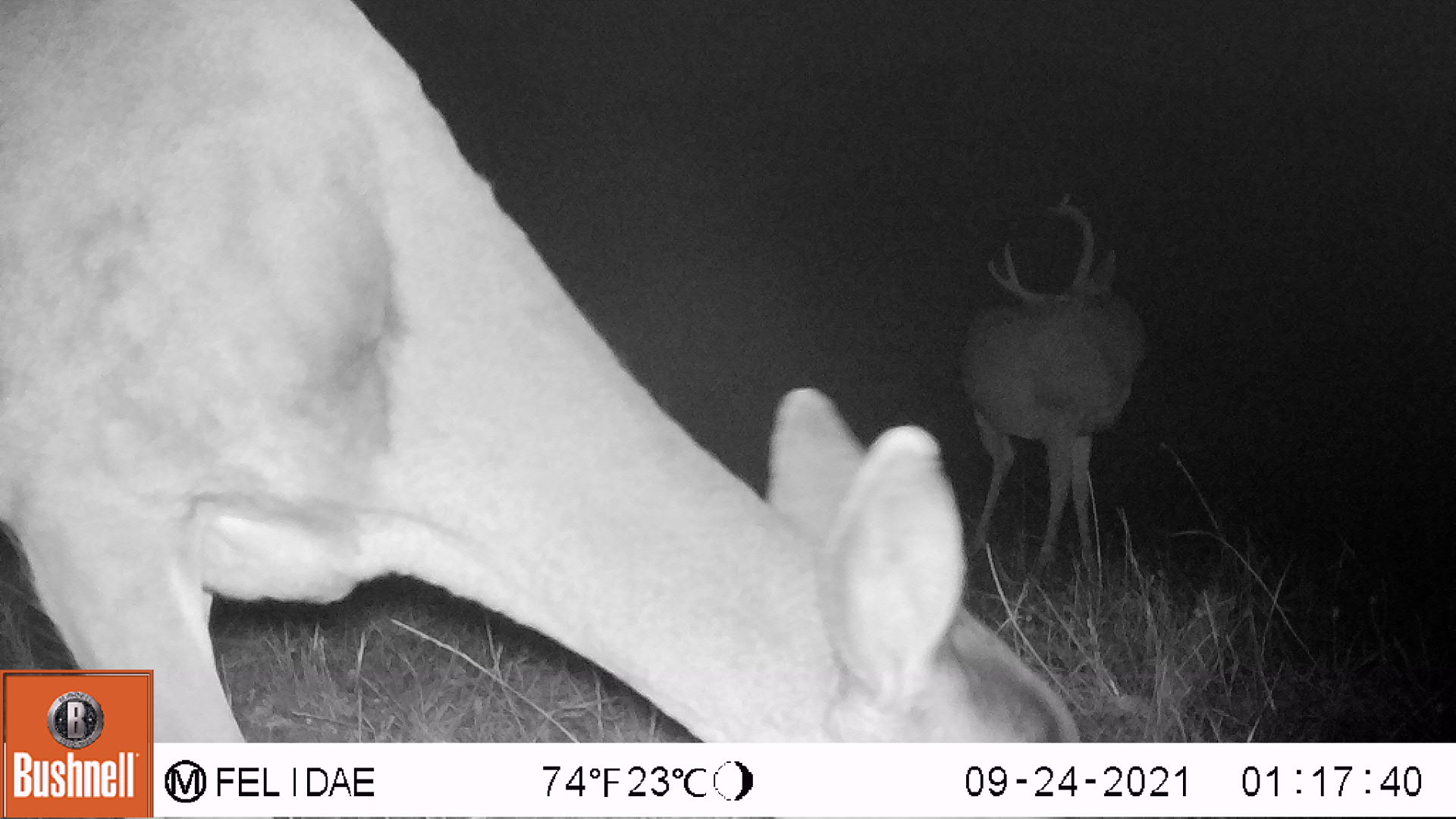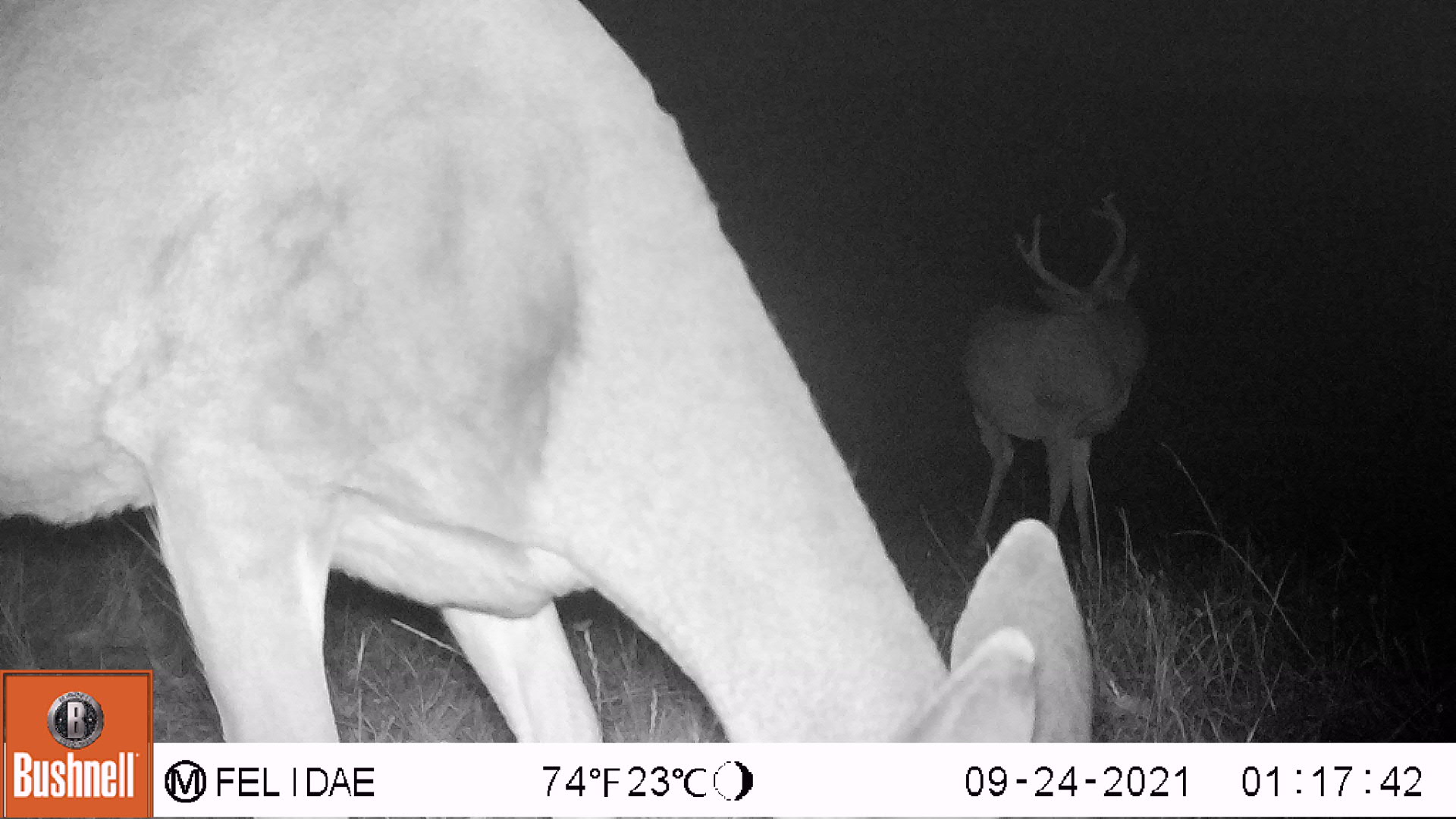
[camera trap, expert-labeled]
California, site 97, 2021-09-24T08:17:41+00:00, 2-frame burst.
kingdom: Animalia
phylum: Chordata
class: Mammalia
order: Artiodactyla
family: Cervidae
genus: Odocoileus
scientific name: Odocoileus hemionus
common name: mule deer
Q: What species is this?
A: Mule deer (Odocoileus hemionus).